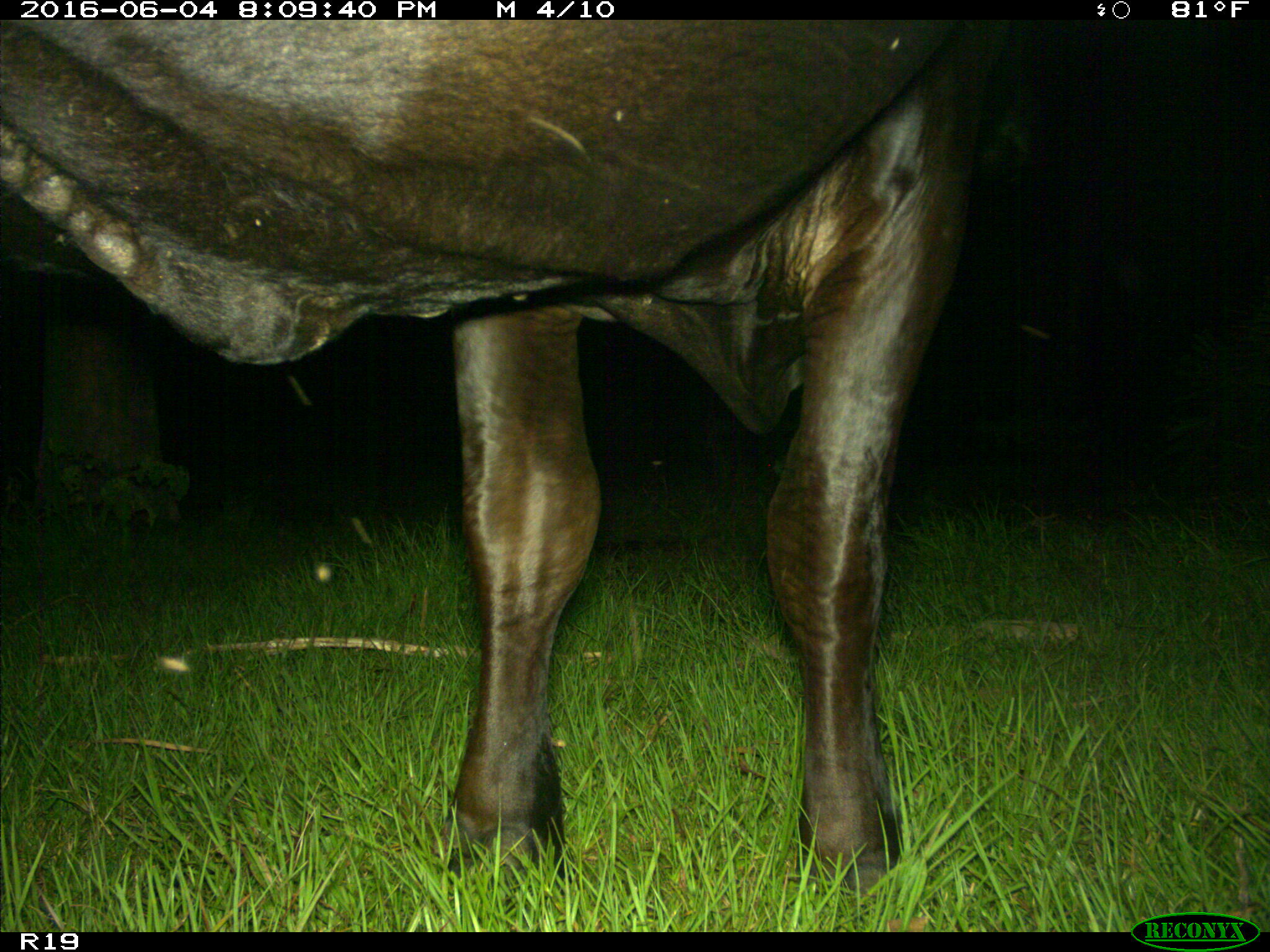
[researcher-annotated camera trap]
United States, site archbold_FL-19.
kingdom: Animalia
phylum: Chordata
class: Mammalia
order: Artiodactyla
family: Bovidae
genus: Bos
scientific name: Bos taurus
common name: domestic cow